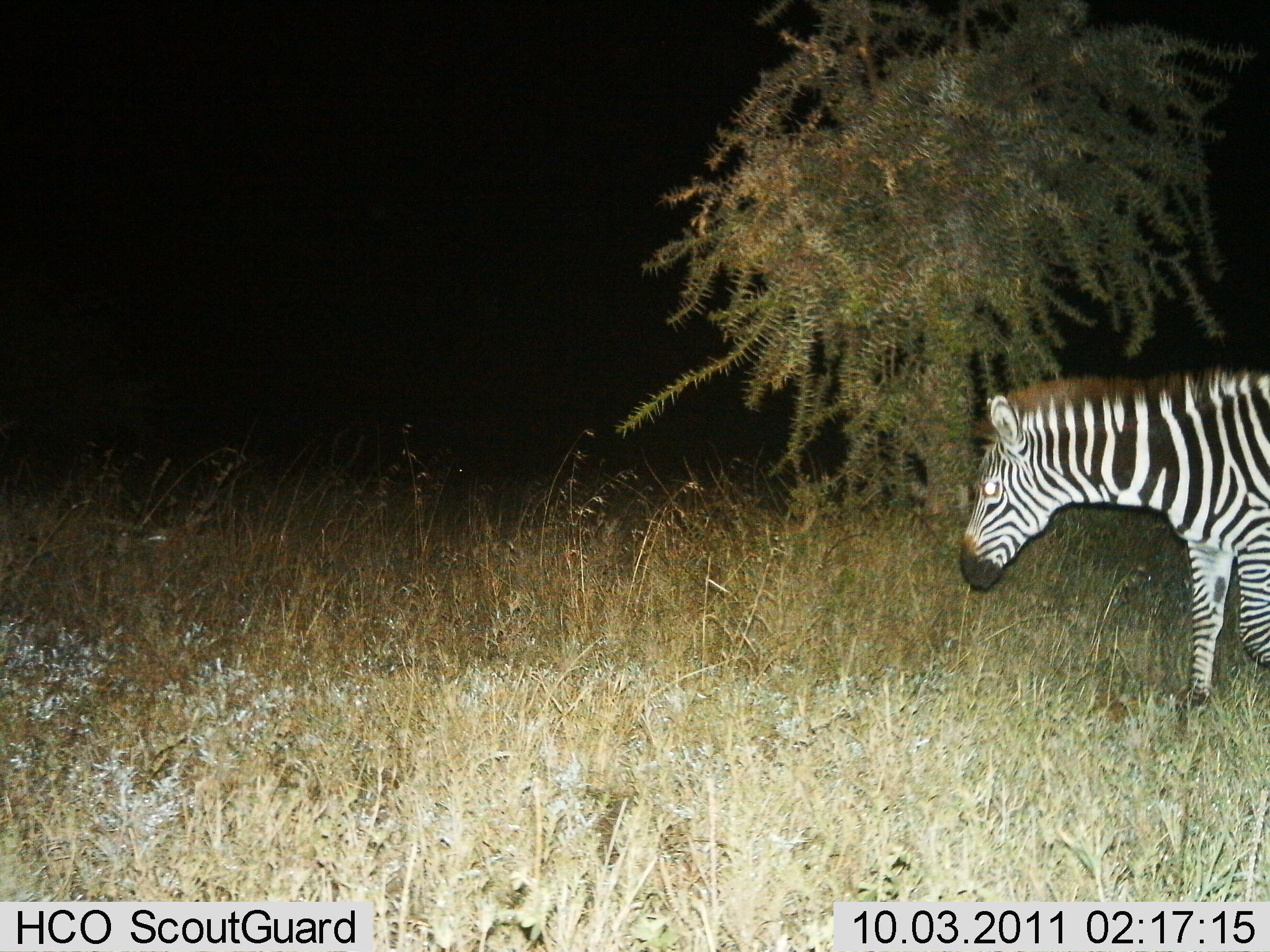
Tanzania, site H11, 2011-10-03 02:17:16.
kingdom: Animalia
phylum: Chordata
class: Mammalia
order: Perissodactyla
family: Equidae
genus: Equus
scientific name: Equus quagga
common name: plains zebra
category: zebra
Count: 1.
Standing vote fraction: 50%.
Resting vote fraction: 0%.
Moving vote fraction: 50%.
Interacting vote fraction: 0%.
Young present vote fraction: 0%.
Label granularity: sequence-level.